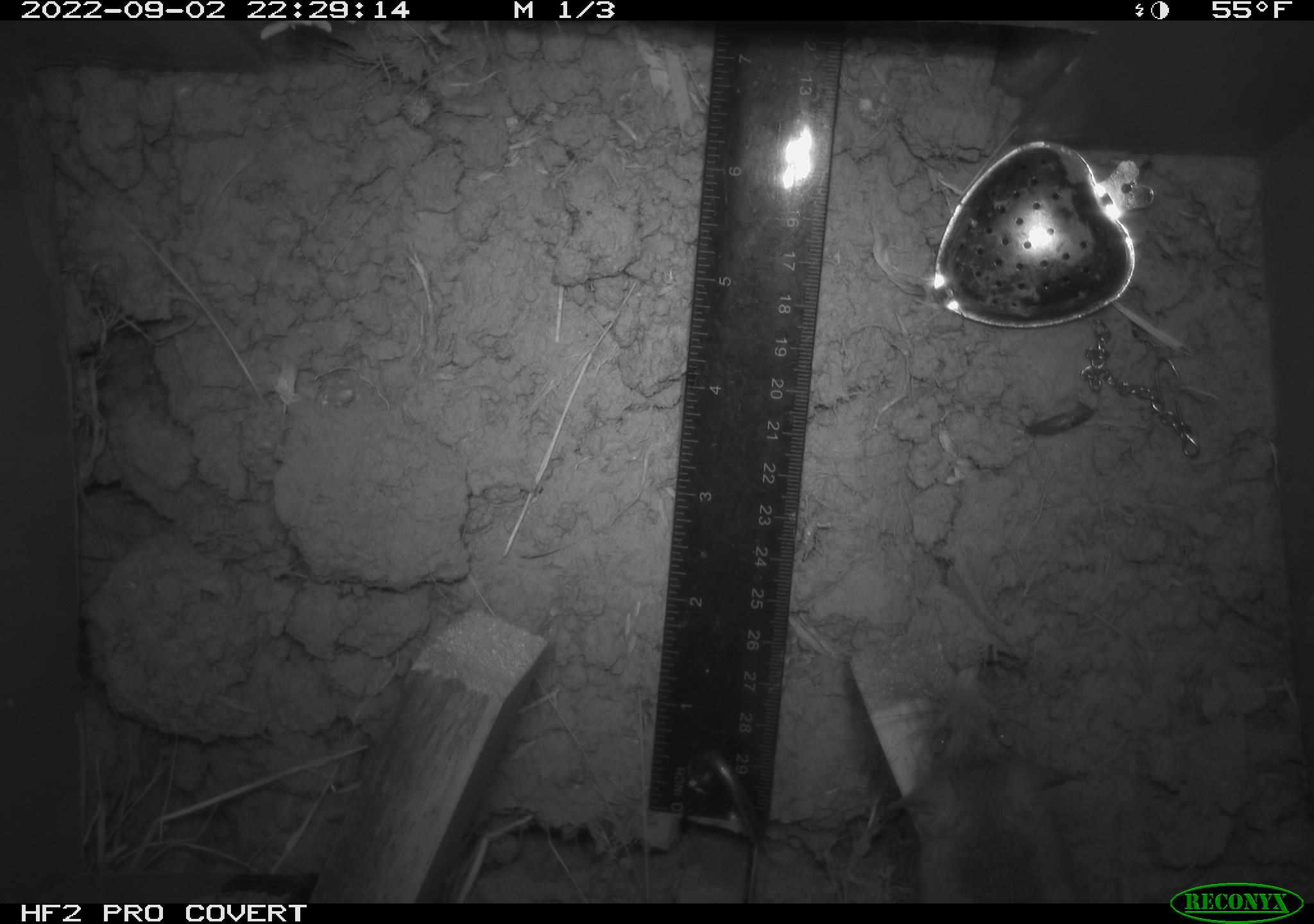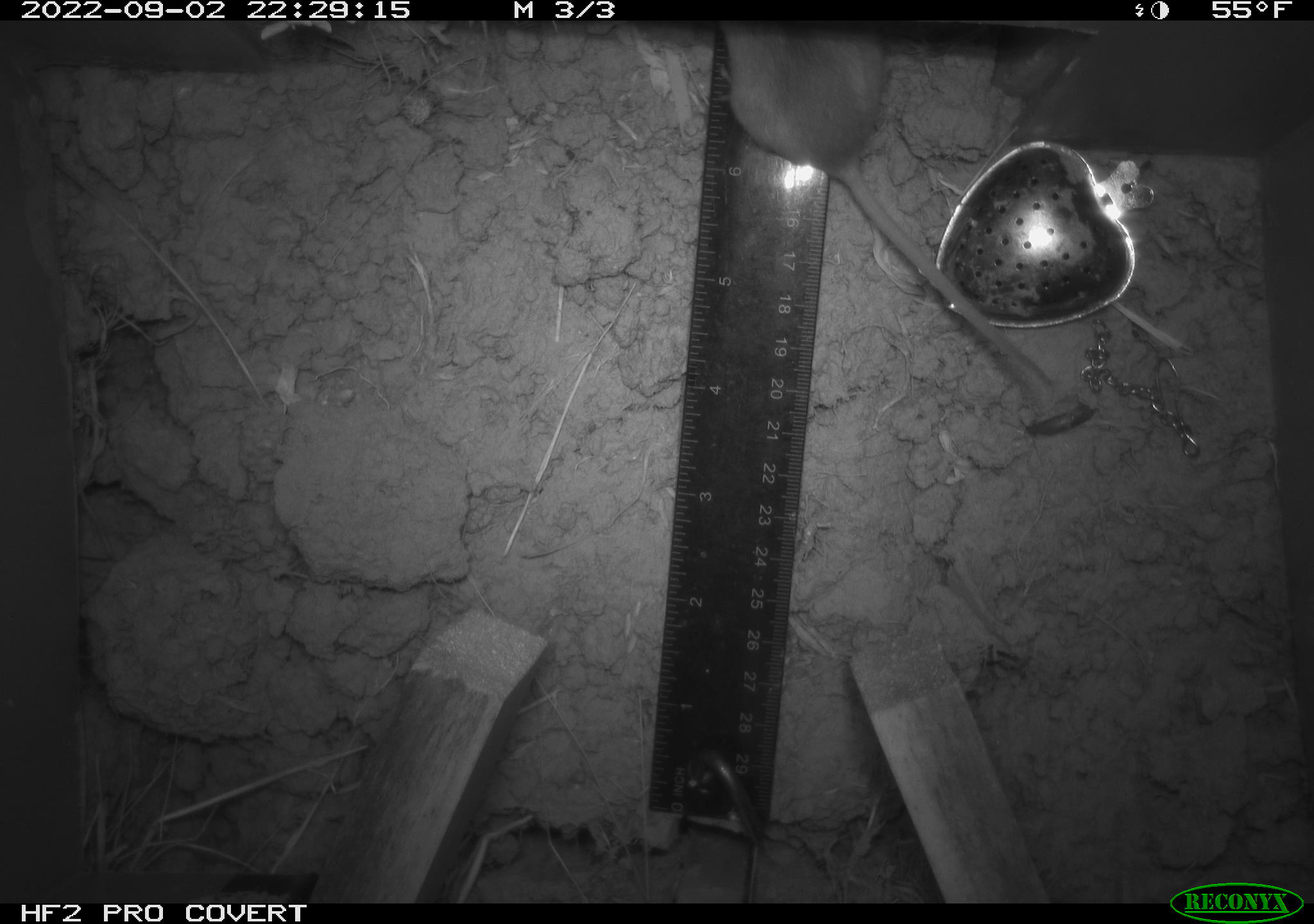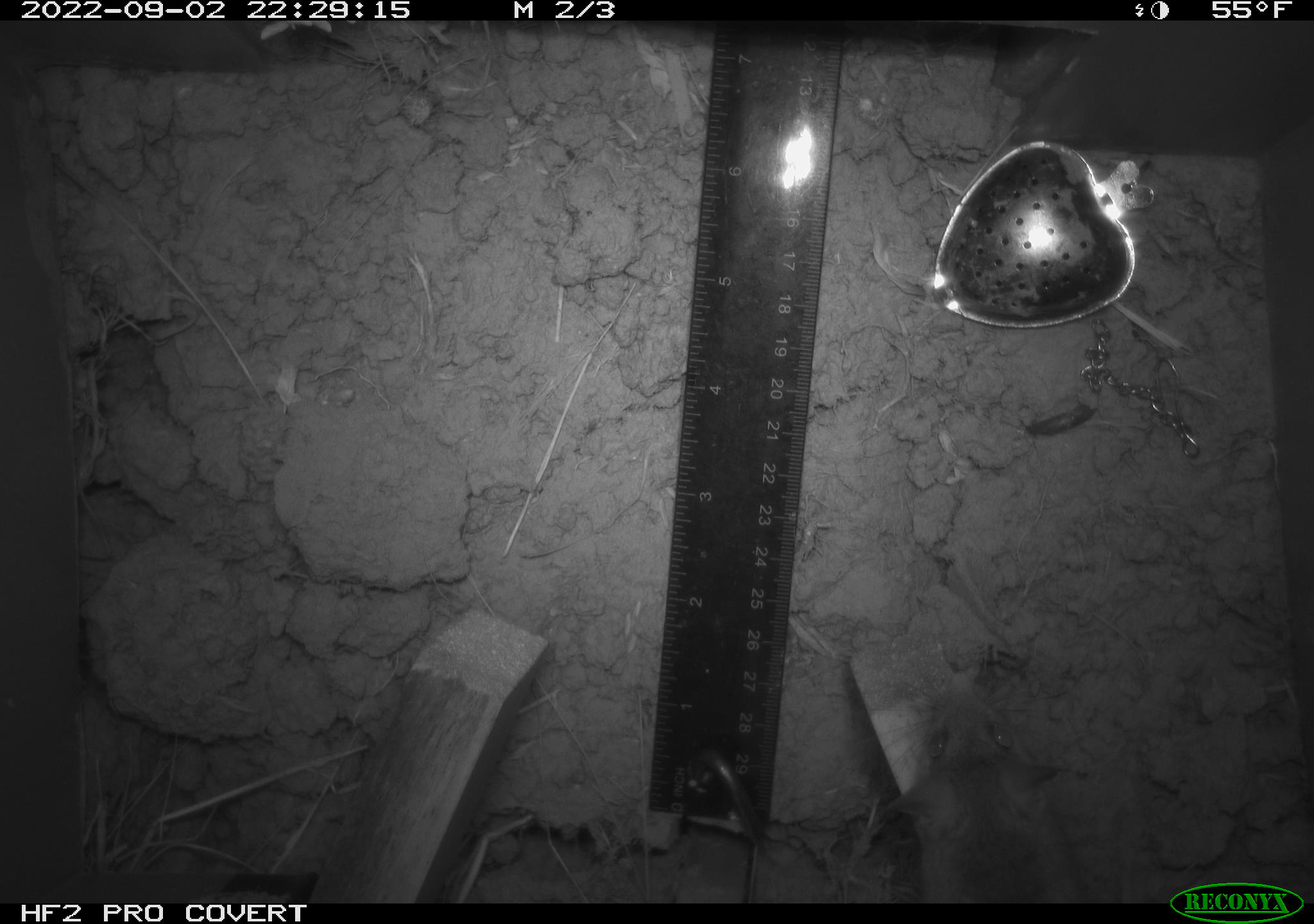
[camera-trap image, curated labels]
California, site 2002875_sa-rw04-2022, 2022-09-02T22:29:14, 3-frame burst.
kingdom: Animalia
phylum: Chordata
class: Mammalia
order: Rodentia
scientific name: Rodentia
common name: mouse species